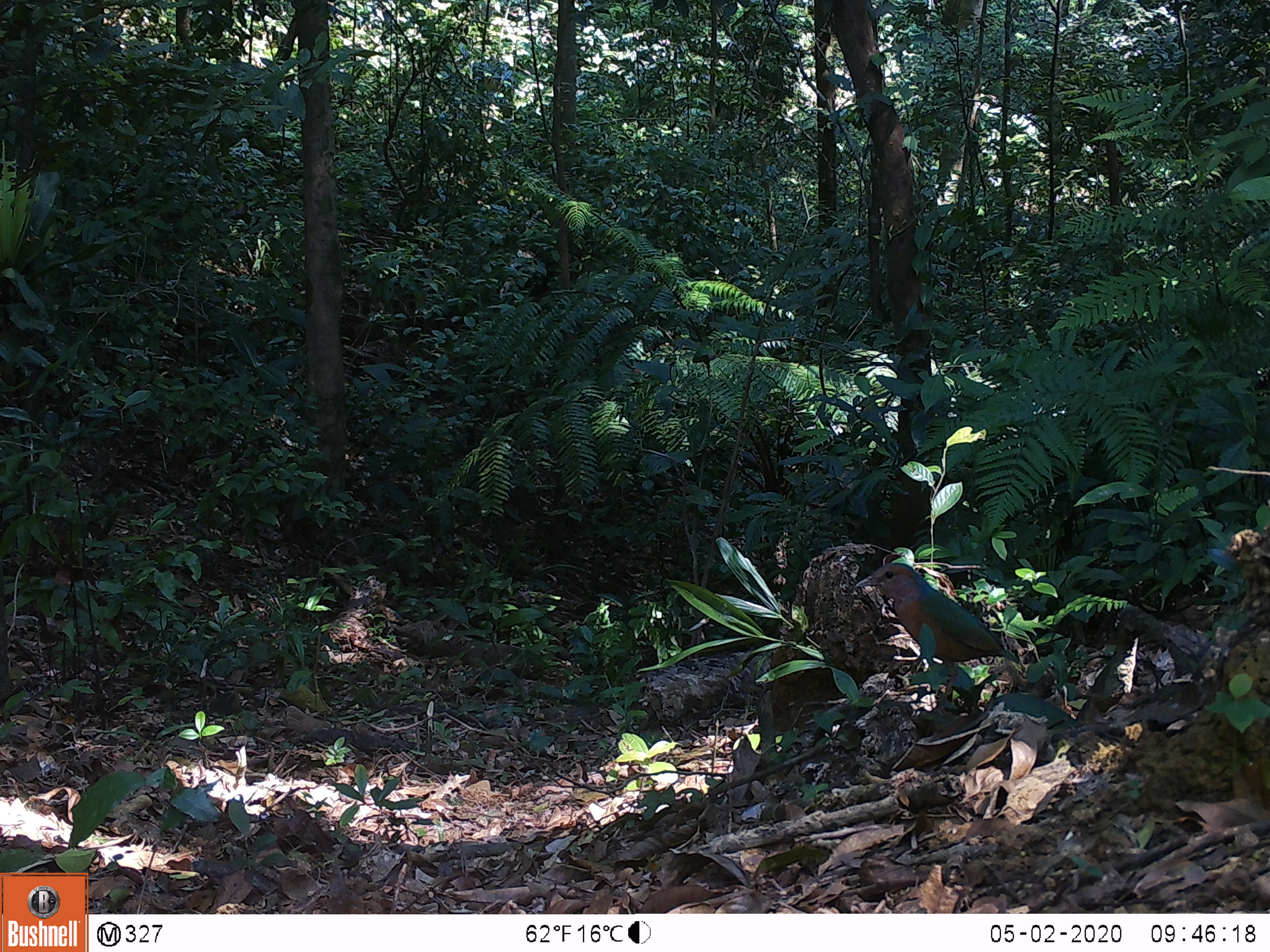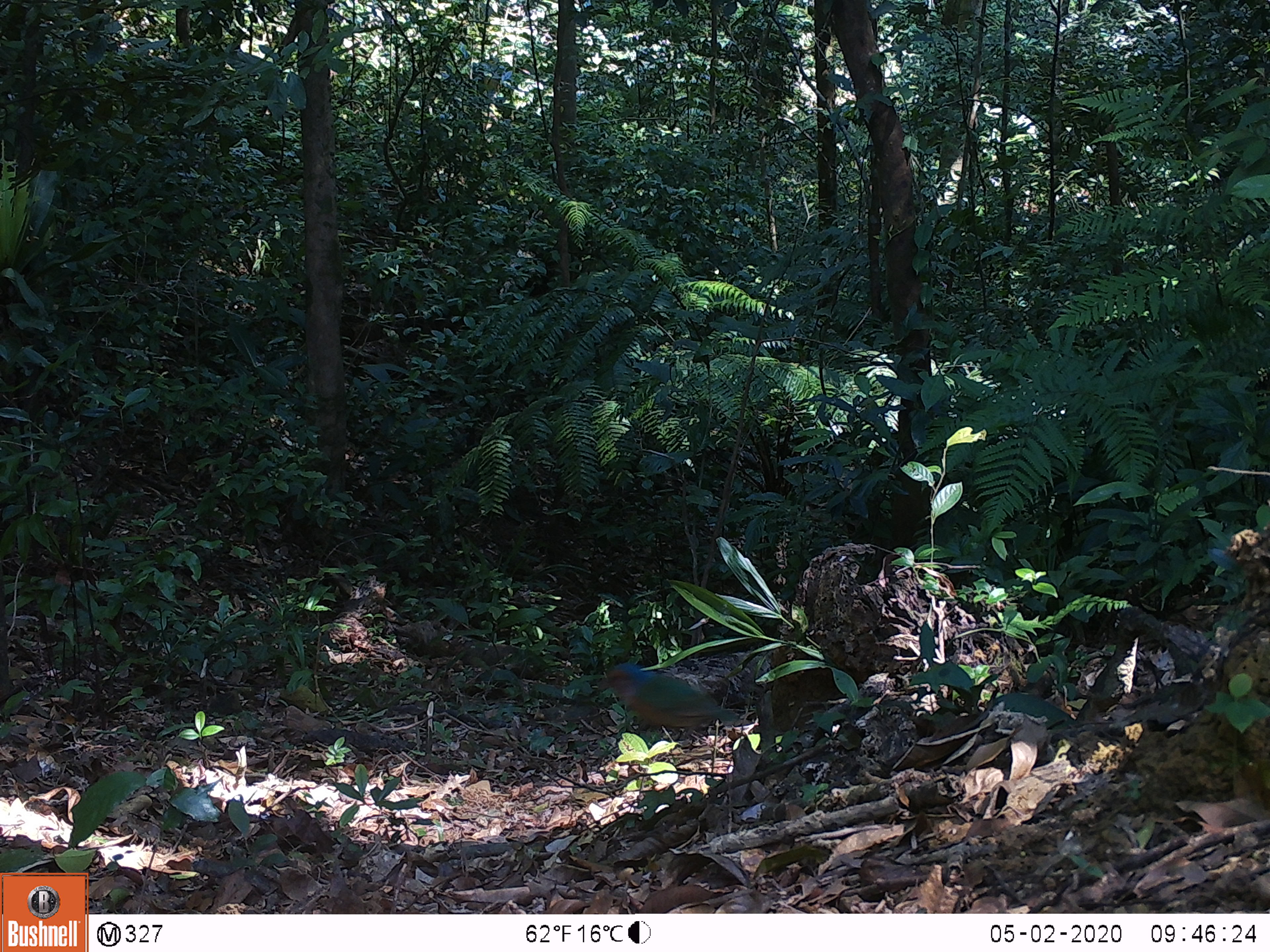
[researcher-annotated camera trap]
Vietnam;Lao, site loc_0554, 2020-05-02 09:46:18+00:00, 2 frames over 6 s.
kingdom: Animalia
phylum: Chordata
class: Aves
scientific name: Aves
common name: bird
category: unidentified bird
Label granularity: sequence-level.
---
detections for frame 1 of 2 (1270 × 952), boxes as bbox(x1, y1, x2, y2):
unidentified bird: bbox(854, 562, 1018, 700)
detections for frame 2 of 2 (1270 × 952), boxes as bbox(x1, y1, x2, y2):
unidentified bird: bbox(596, 662, 752, 734)